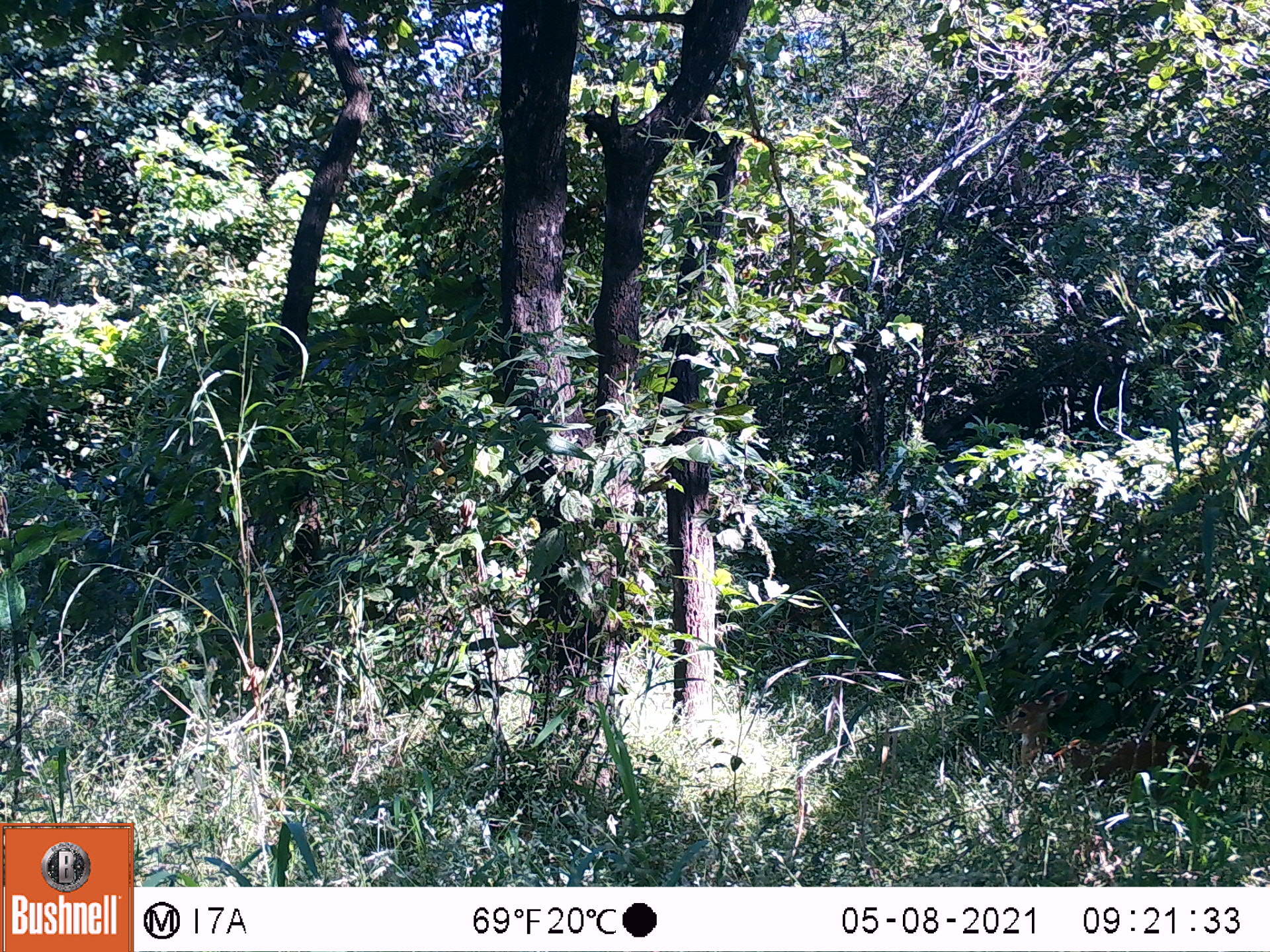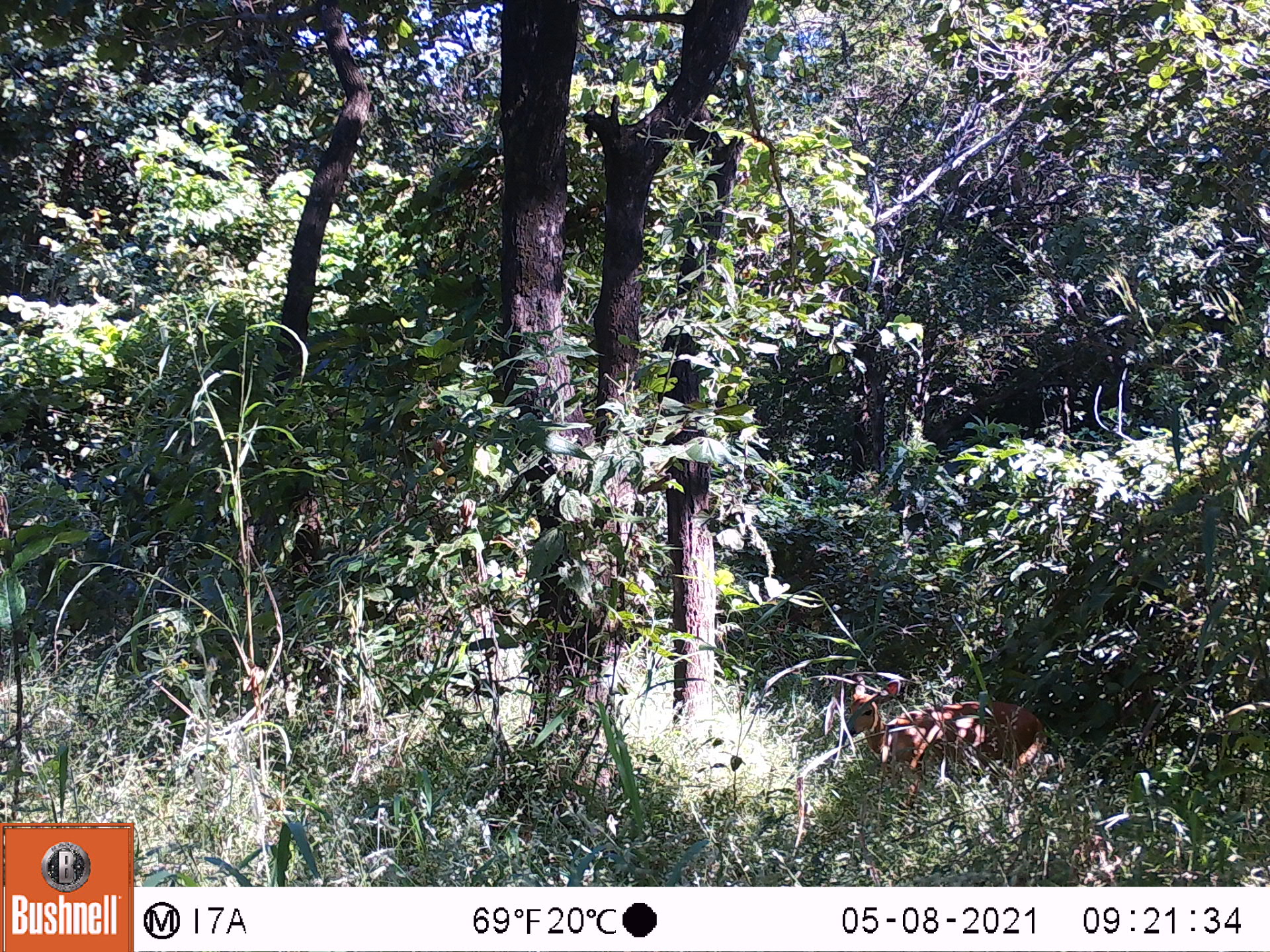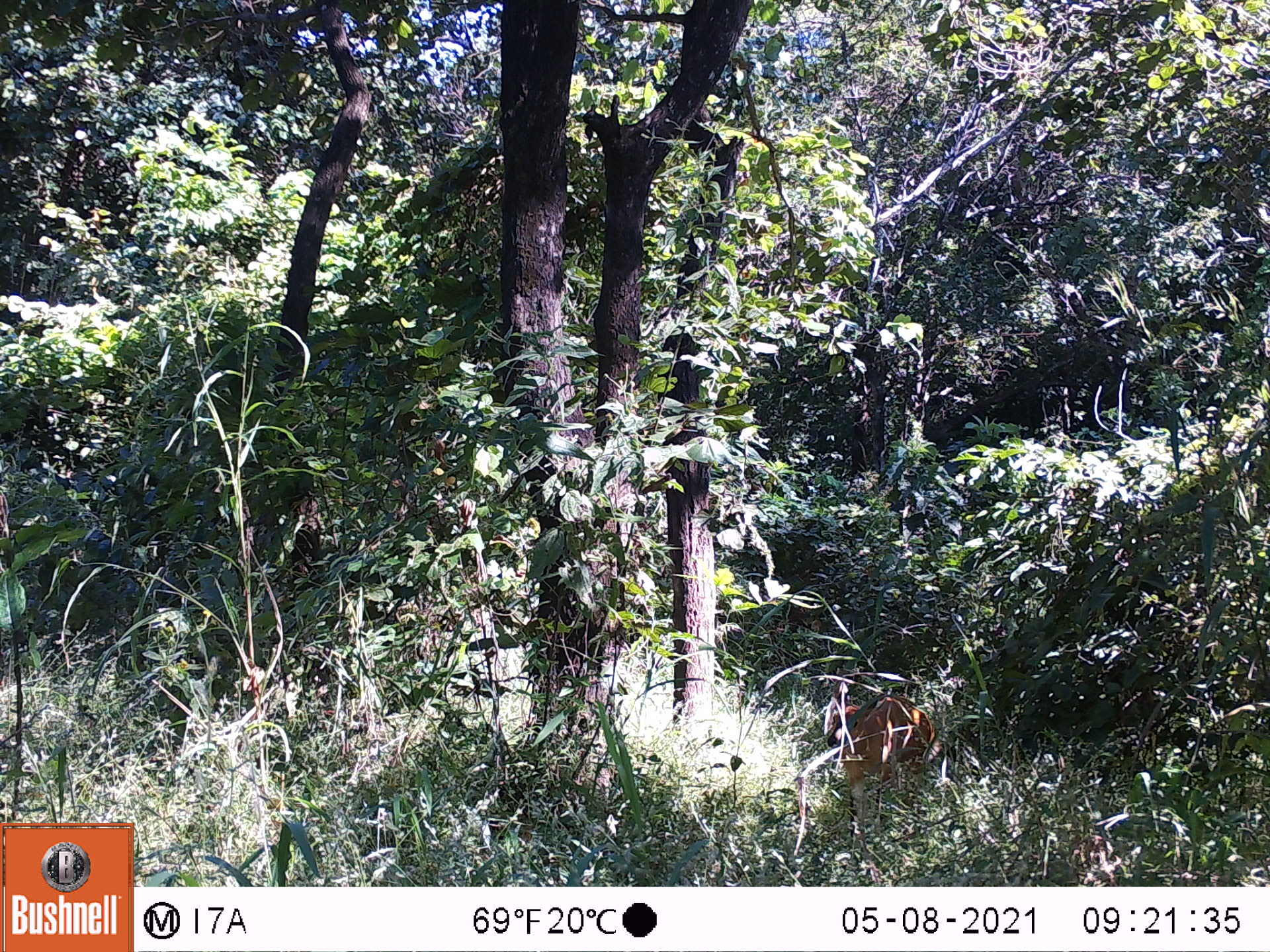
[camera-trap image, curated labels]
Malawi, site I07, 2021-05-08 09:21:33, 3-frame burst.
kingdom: Animalia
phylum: Chordata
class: Mammalia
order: Artiodactyla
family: Bovidae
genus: Tragelaphus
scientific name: Tragelaphus sylvaticus sylvaticus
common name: cape bushbuck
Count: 1.